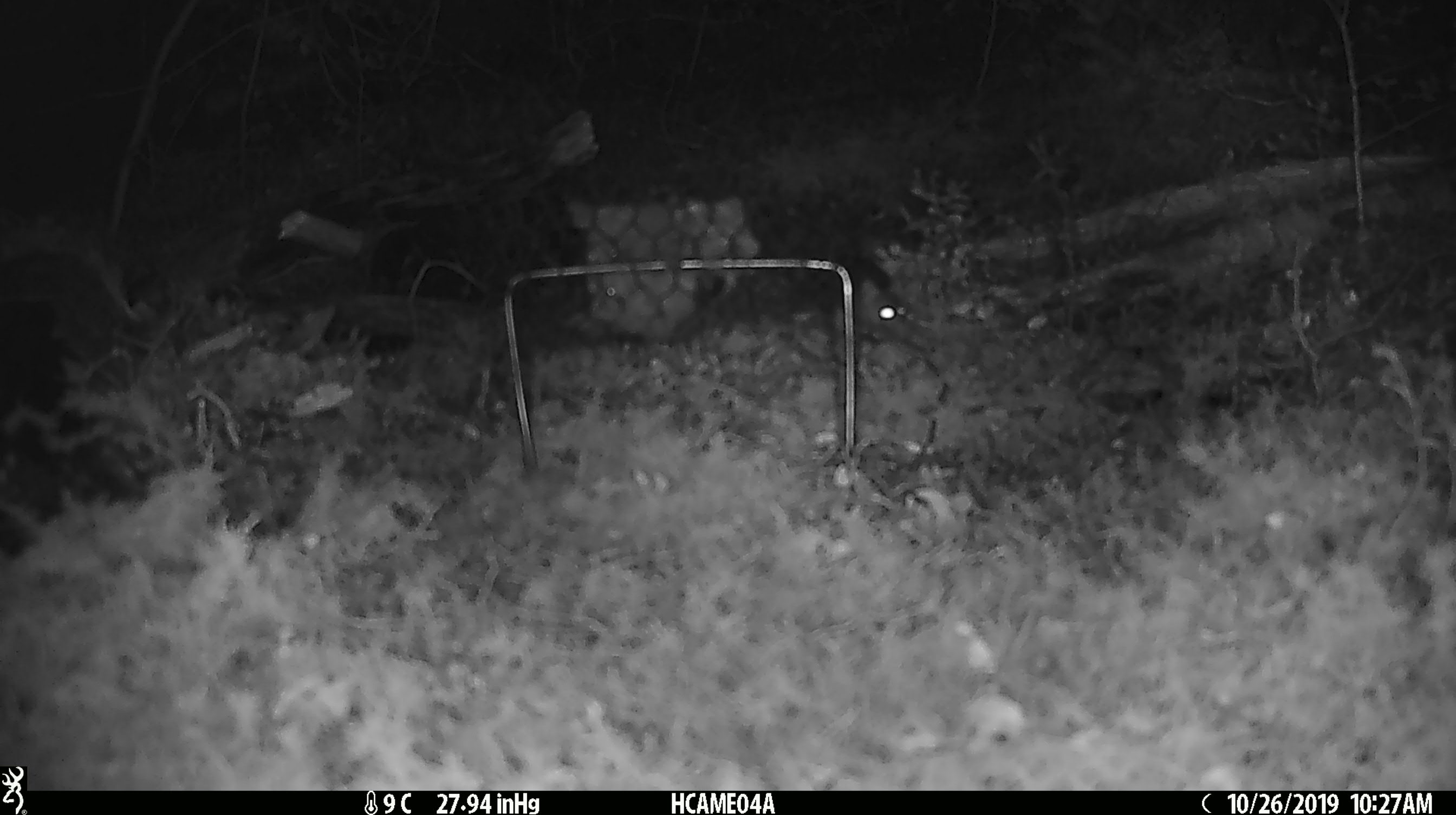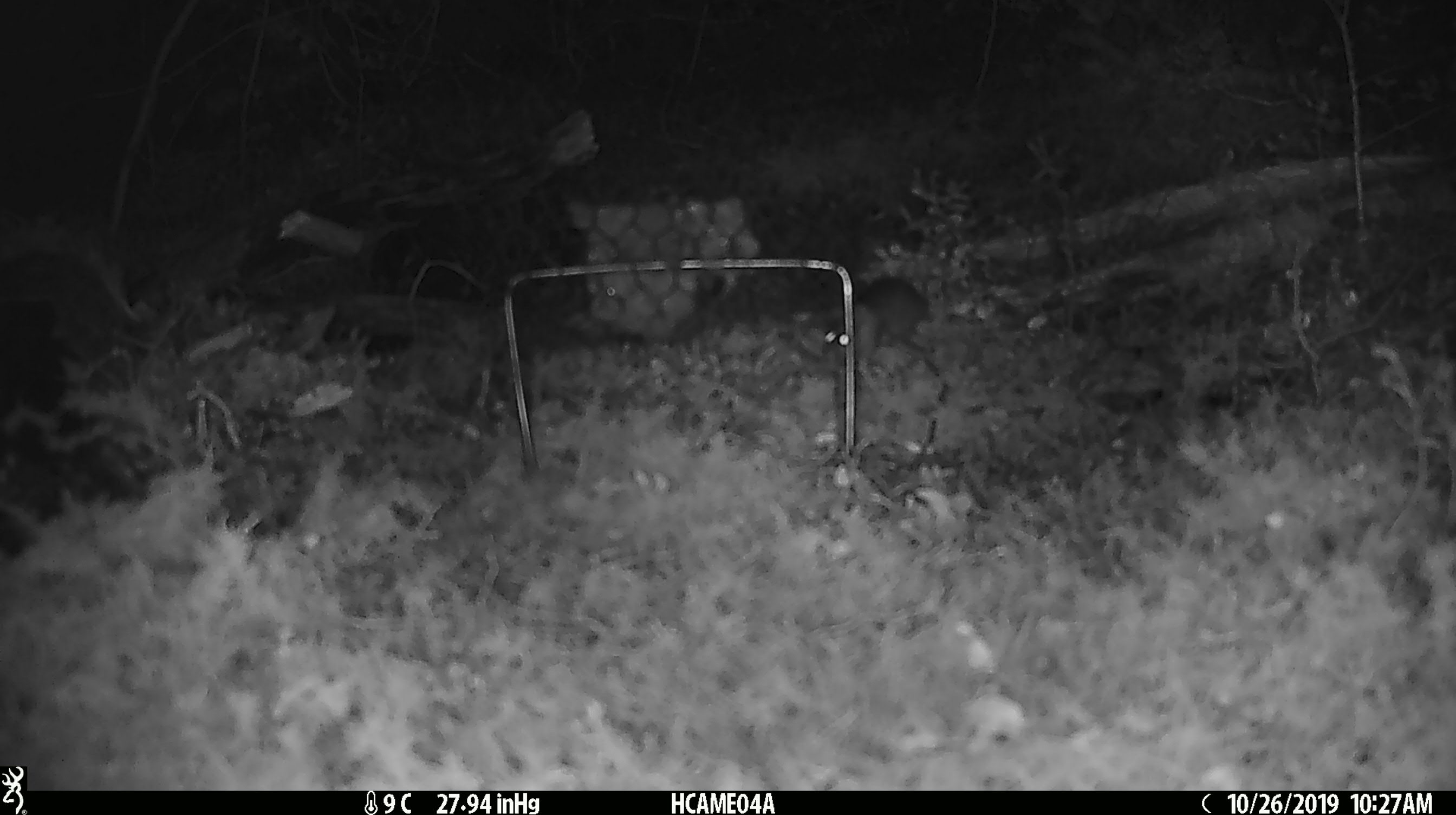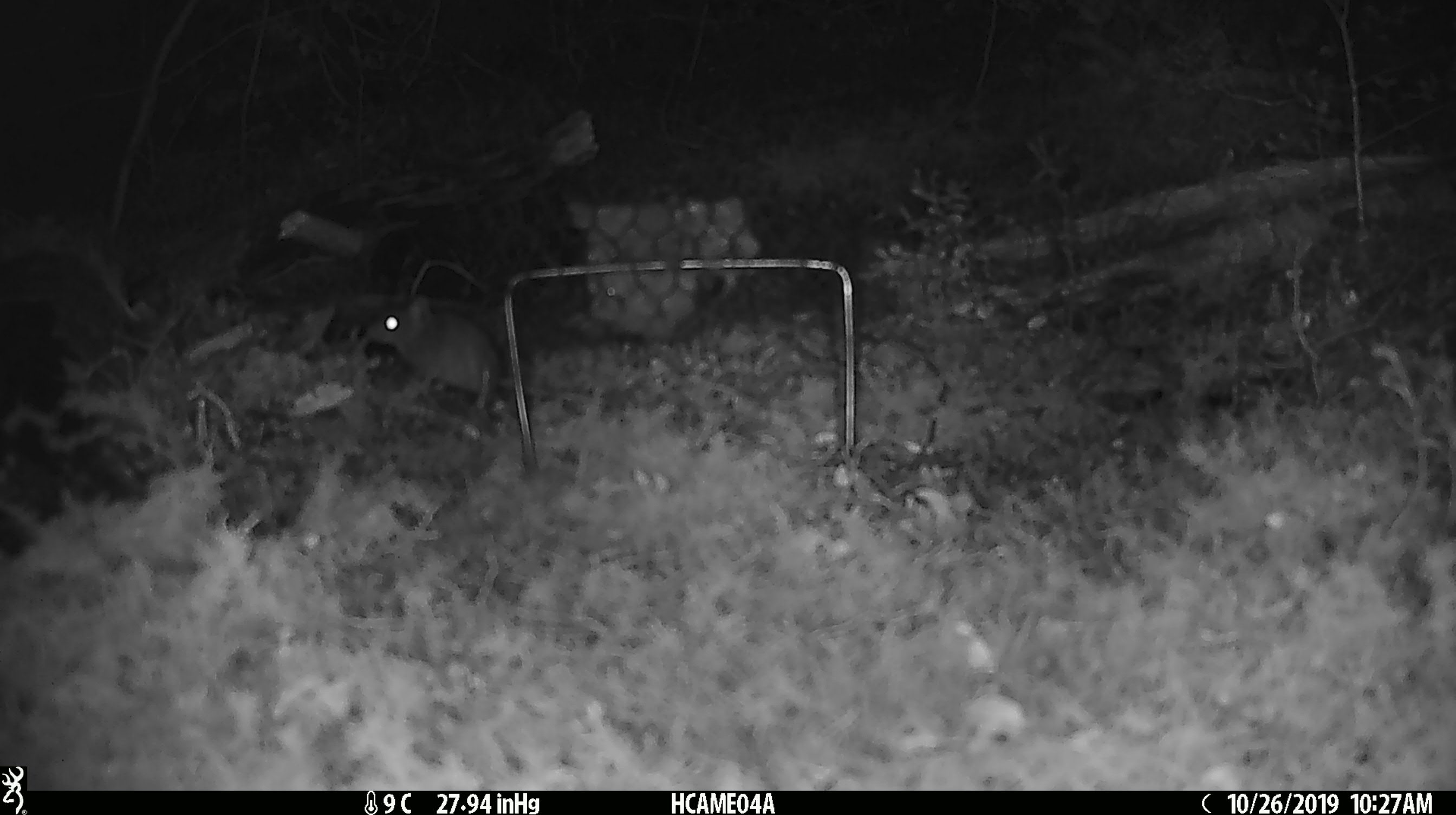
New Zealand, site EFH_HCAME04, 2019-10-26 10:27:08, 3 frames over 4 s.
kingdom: Animalia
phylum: Chordata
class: Mammalia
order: Rodentia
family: Muridae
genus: Mus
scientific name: Mus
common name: mouse